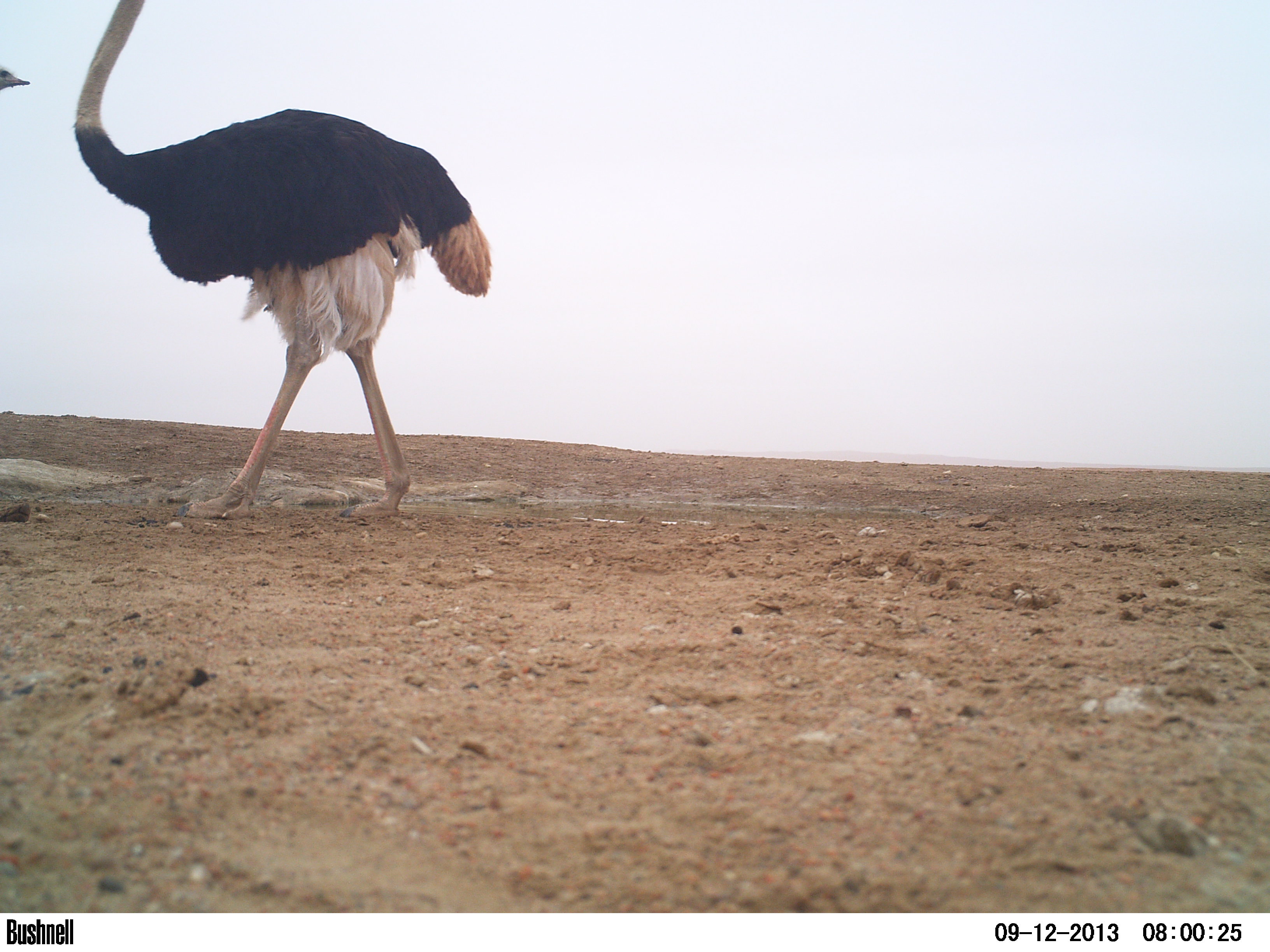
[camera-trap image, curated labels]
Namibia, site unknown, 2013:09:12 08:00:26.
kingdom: Animalia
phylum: Chordata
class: Aves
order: Struthioniformes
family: Struthionidae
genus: Struthio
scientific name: Struthio camelus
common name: common ostrich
Struthio camelus (common ostrich).